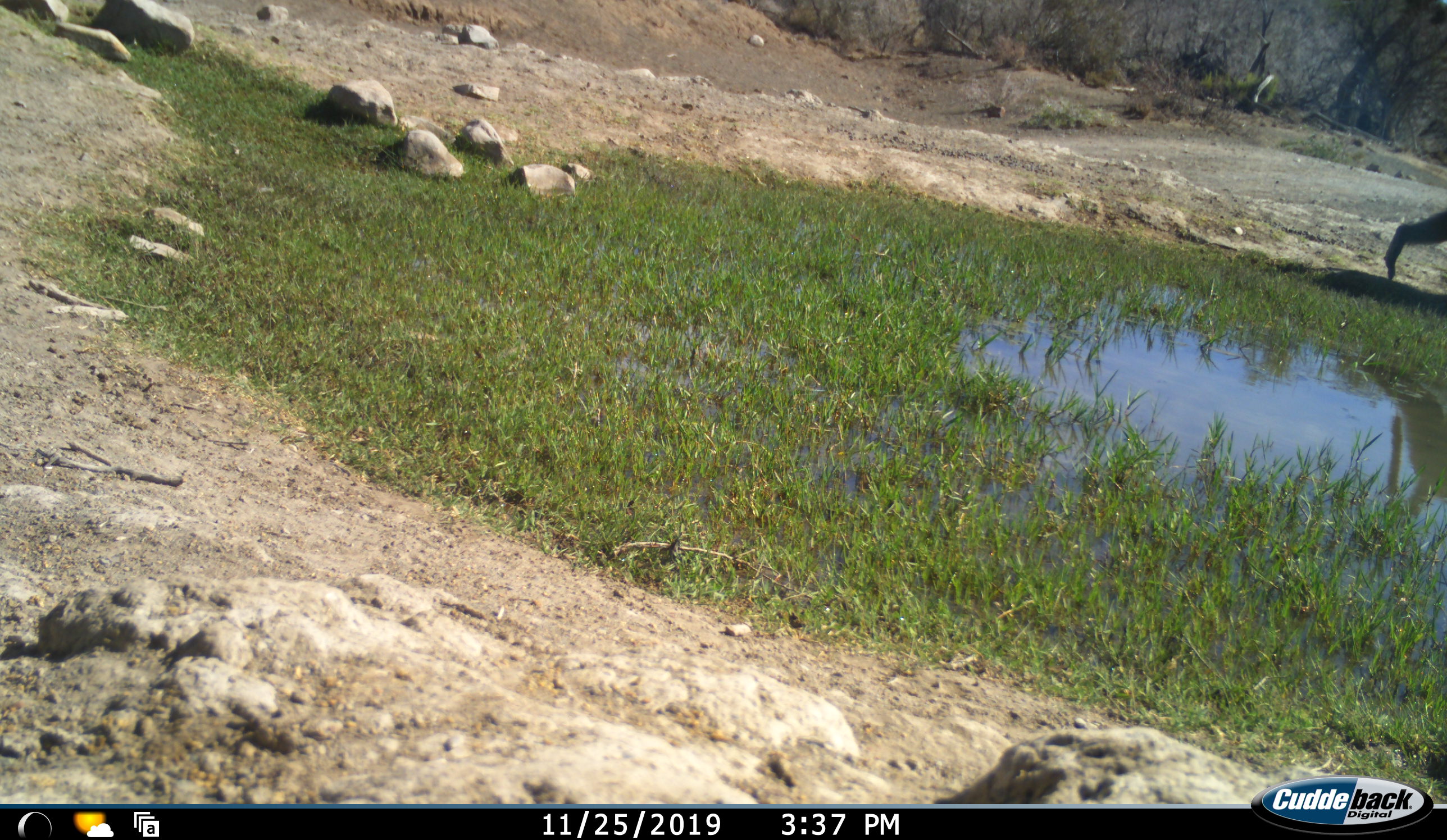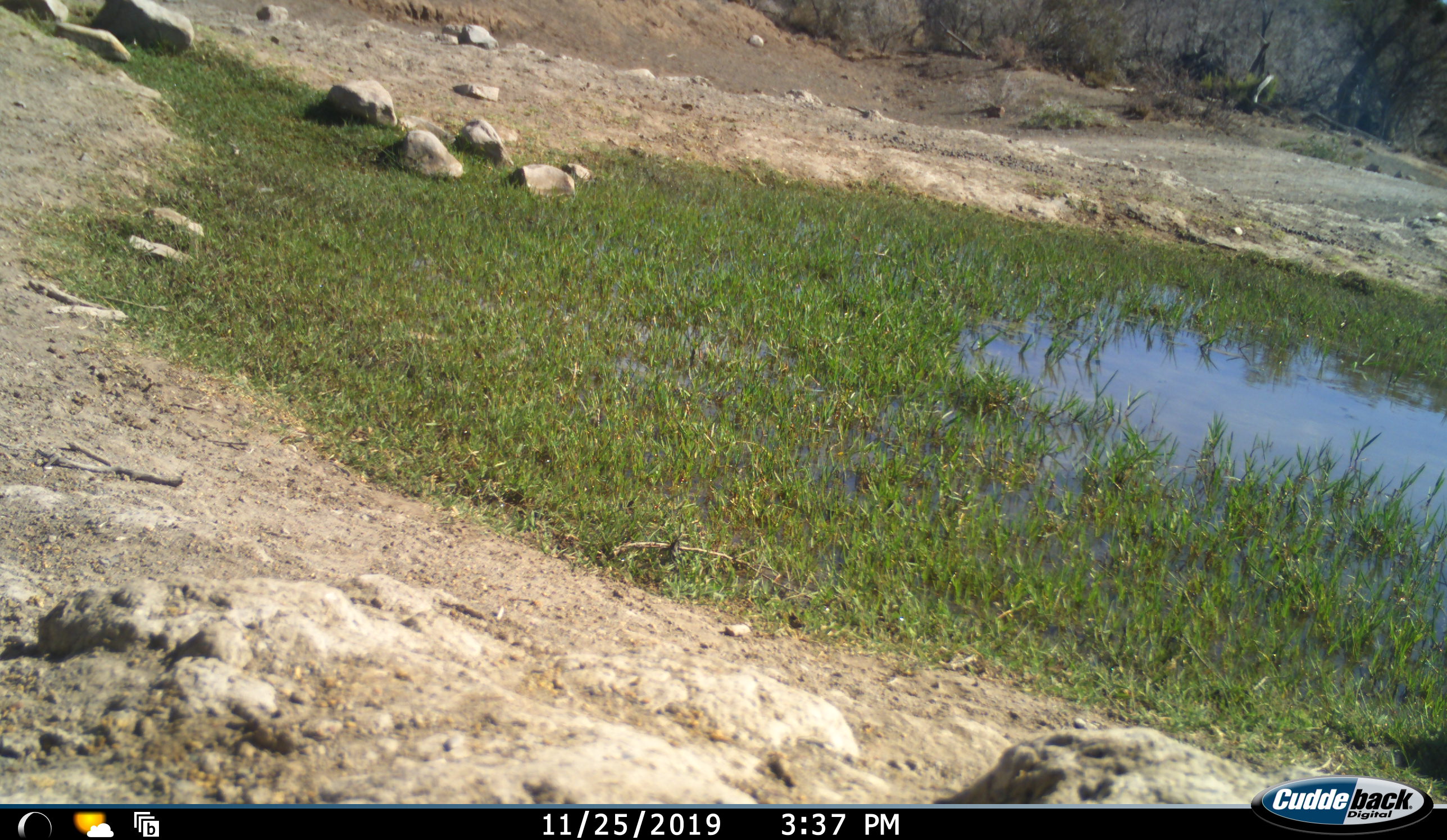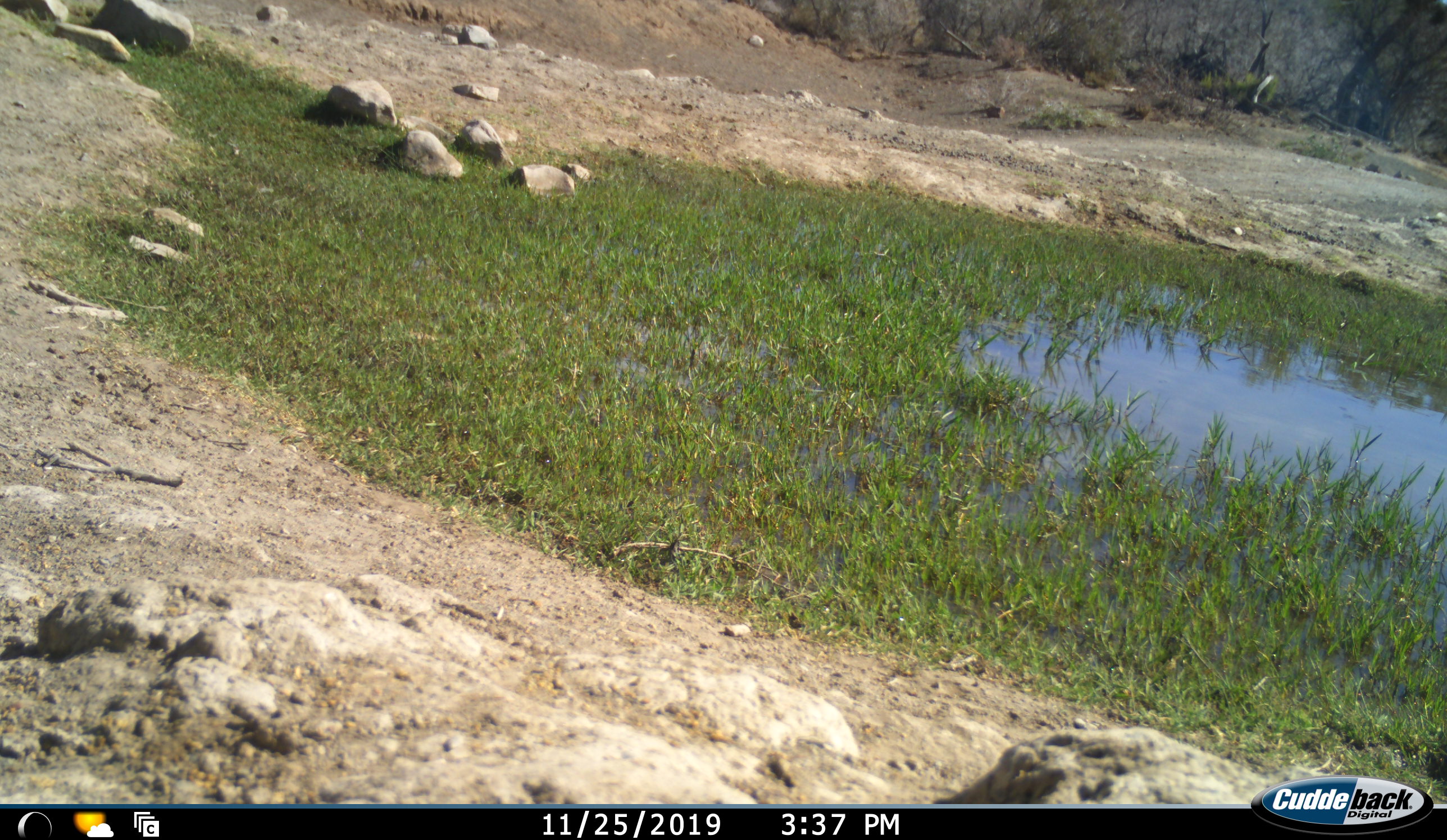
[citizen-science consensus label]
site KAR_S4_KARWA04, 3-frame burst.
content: unidentified animal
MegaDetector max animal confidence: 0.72